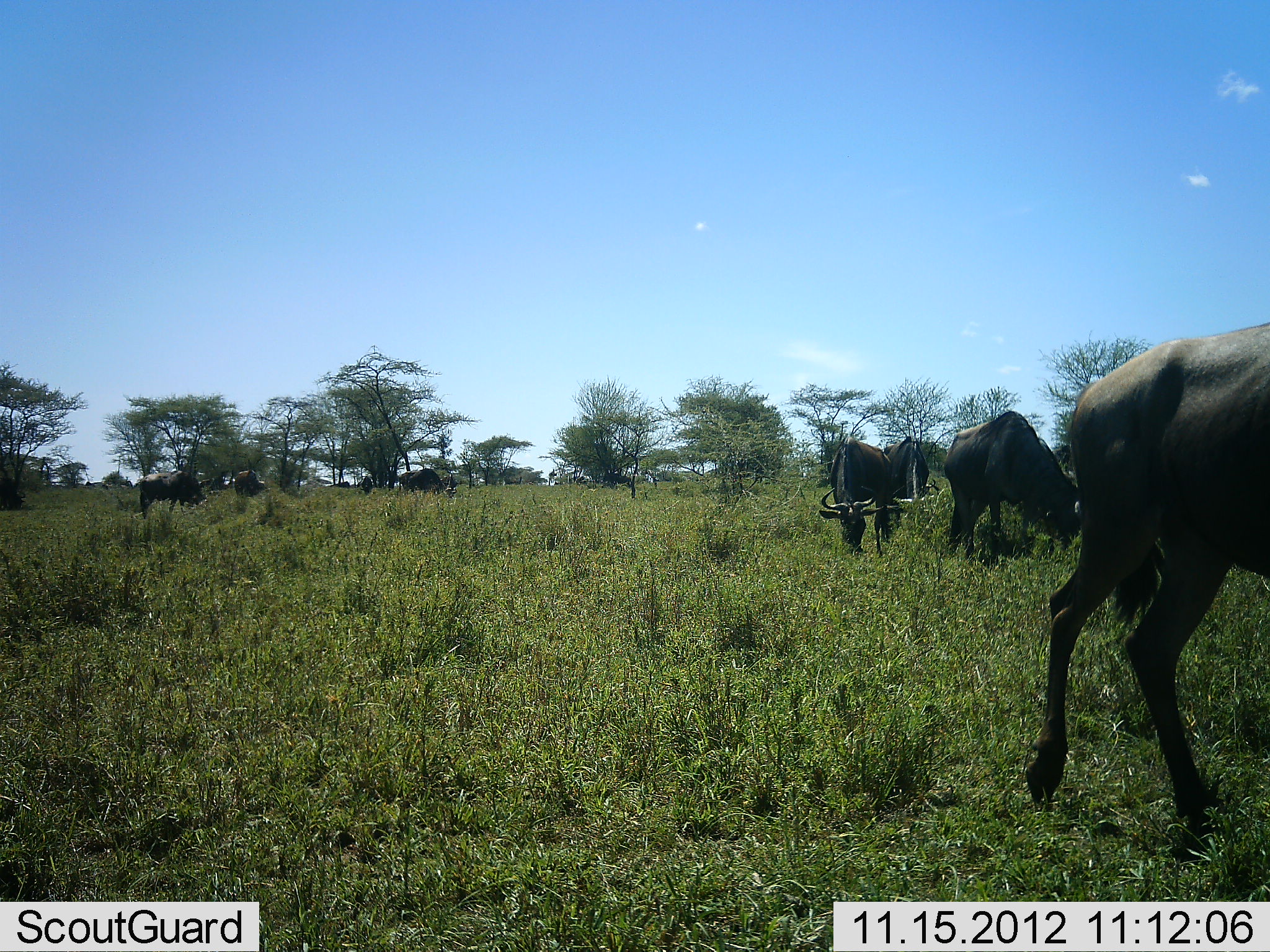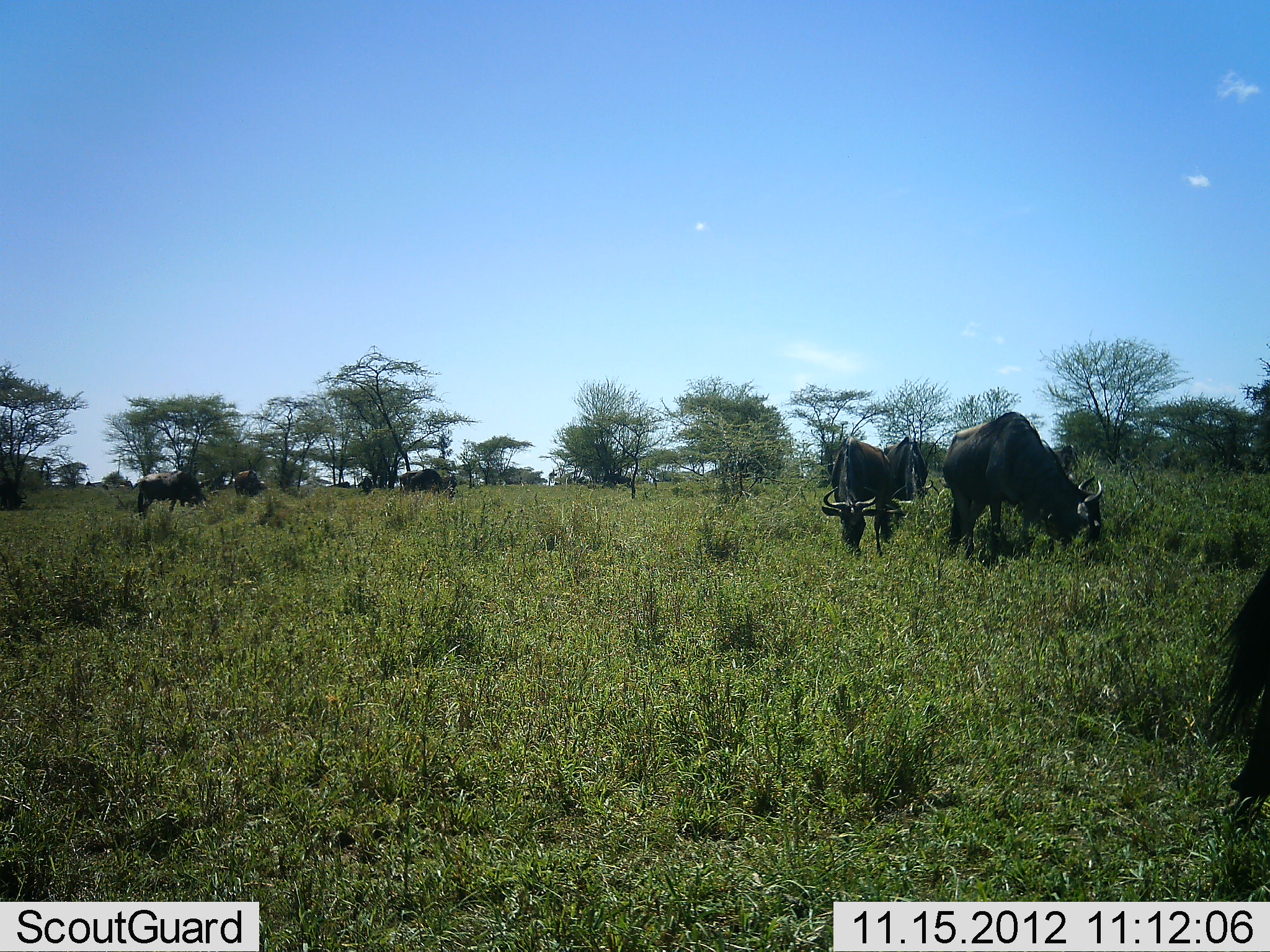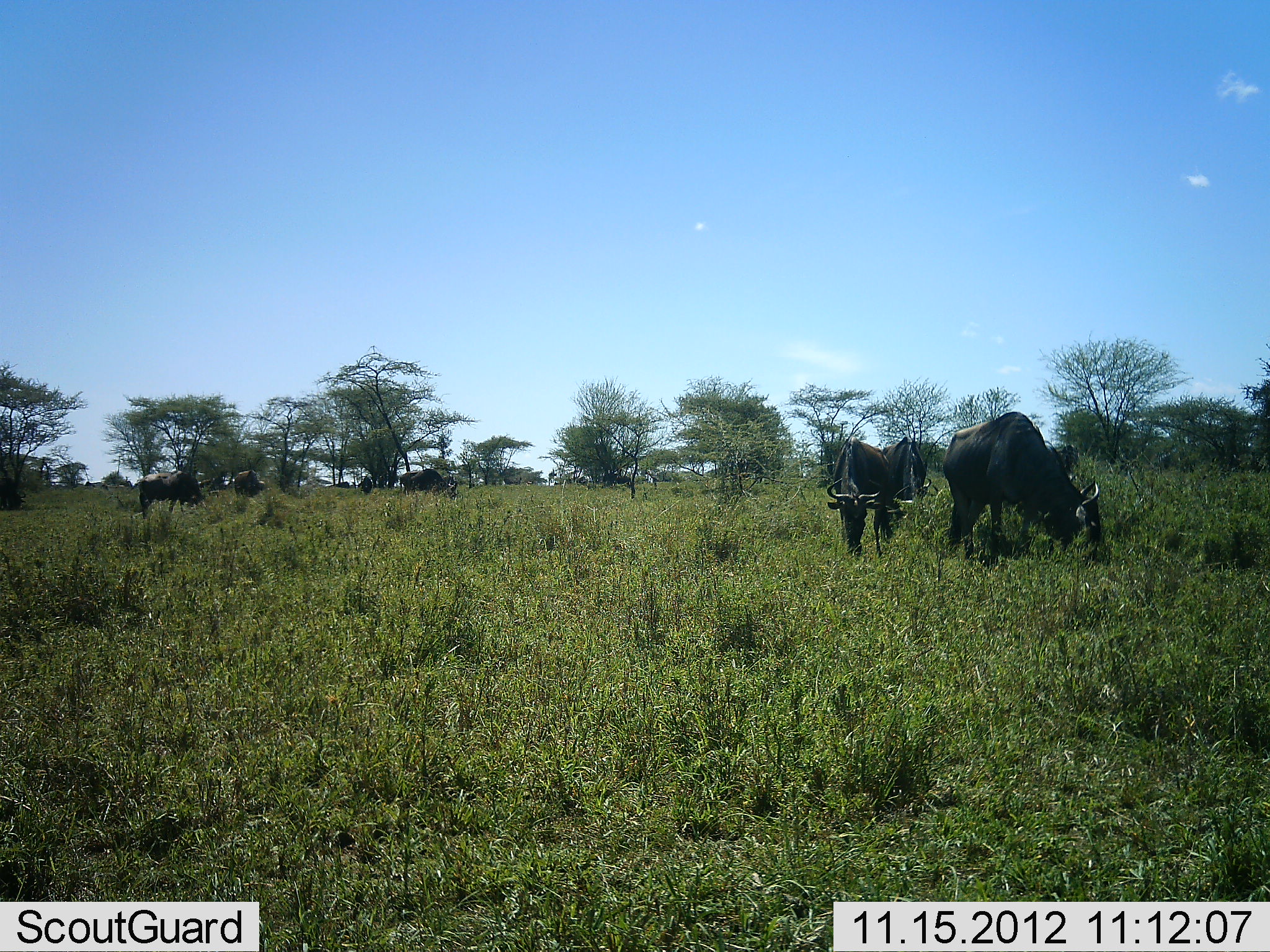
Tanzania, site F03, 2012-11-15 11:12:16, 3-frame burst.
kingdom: Animalia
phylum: Chordata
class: Mammalia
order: Artiodactyla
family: Bovidae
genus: Connochaetes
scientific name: Connochaetes taurinus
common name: blue wildebeest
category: wildebeest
Wildebeest (blue wildebeest) (Connochaetes taurinus), count 9. Behavior (volunteer vote fractions): standing 20%, resting 0%, moving 50%, interacting 0%. Young present (vote fraction): 0%. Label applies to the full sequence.